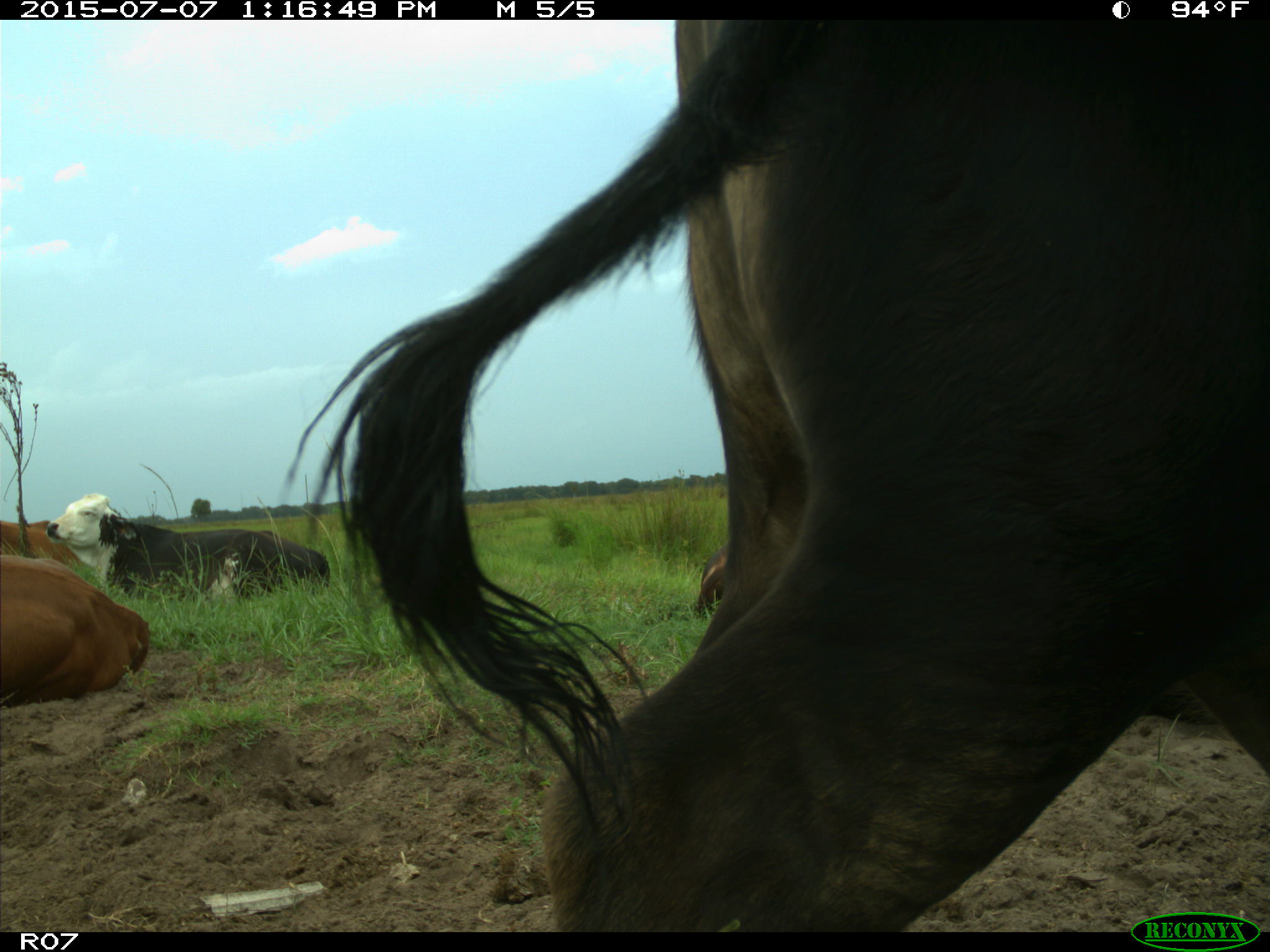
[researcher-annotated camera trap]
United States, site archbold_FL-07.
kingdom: Animalia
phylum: Chordata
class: Mammalia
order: Artiodactyla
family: Bovidae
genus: Bos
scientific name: Bos taurus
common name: domestic cow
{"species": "Bos taurus (domestic cow)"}